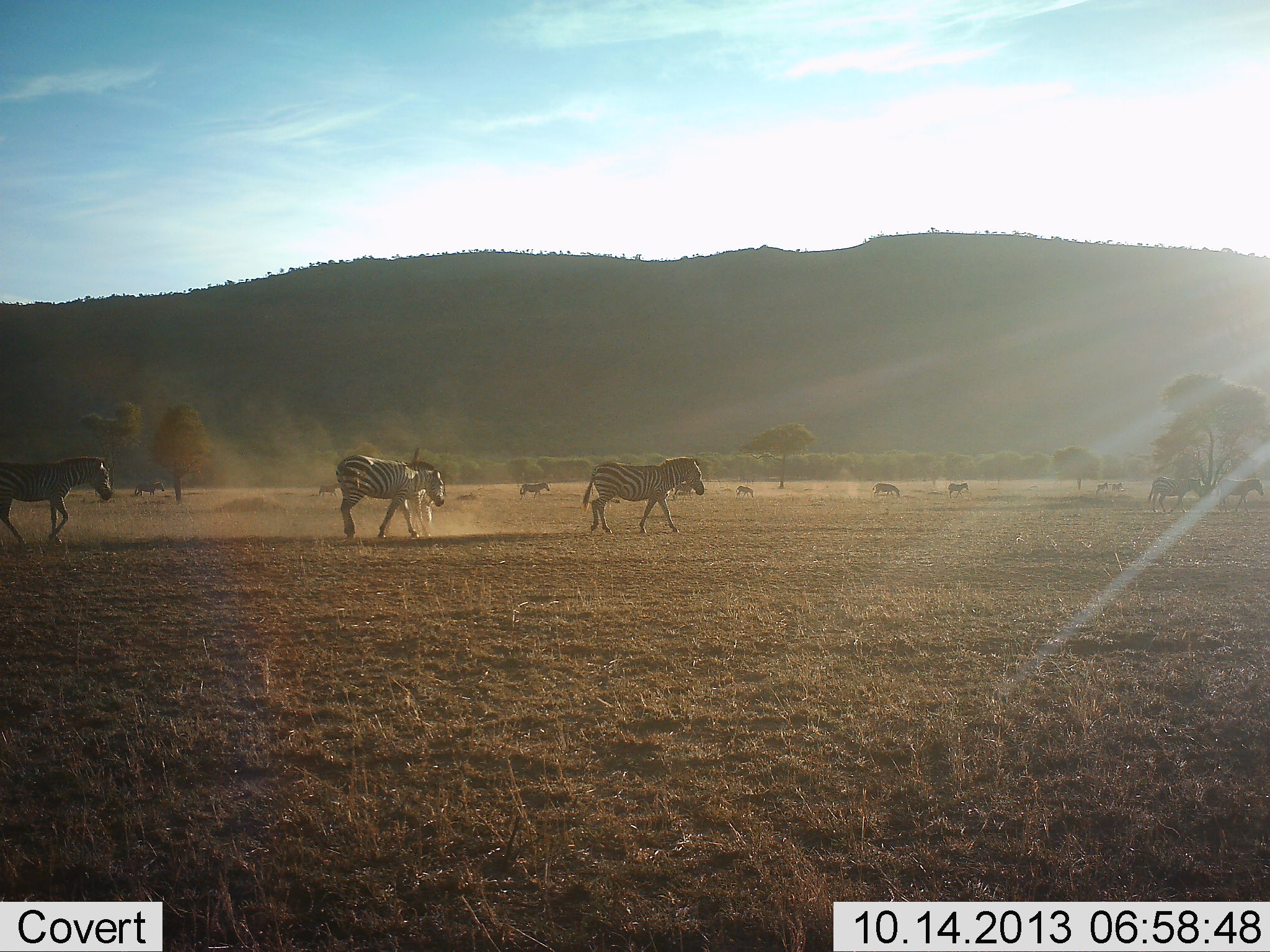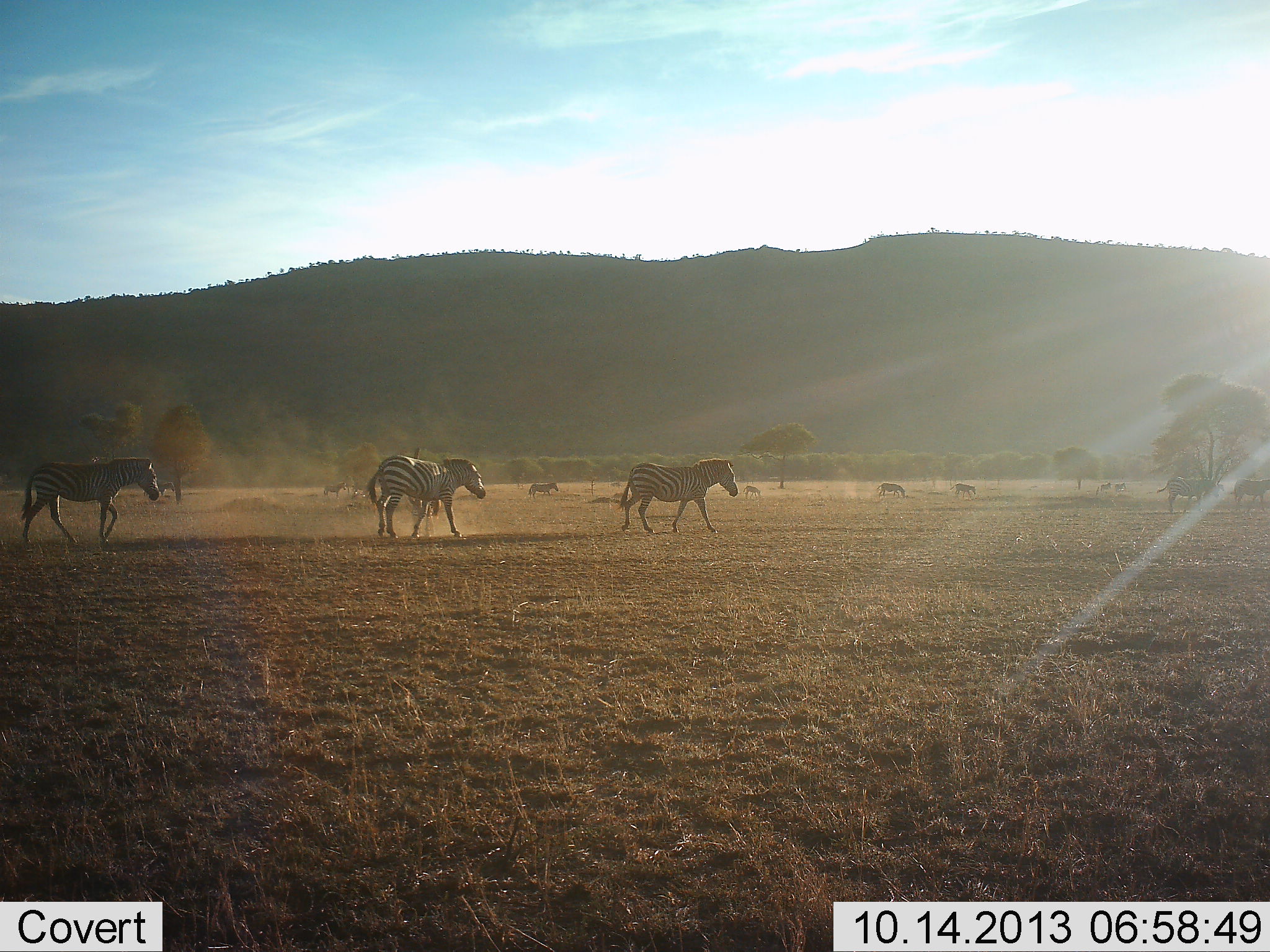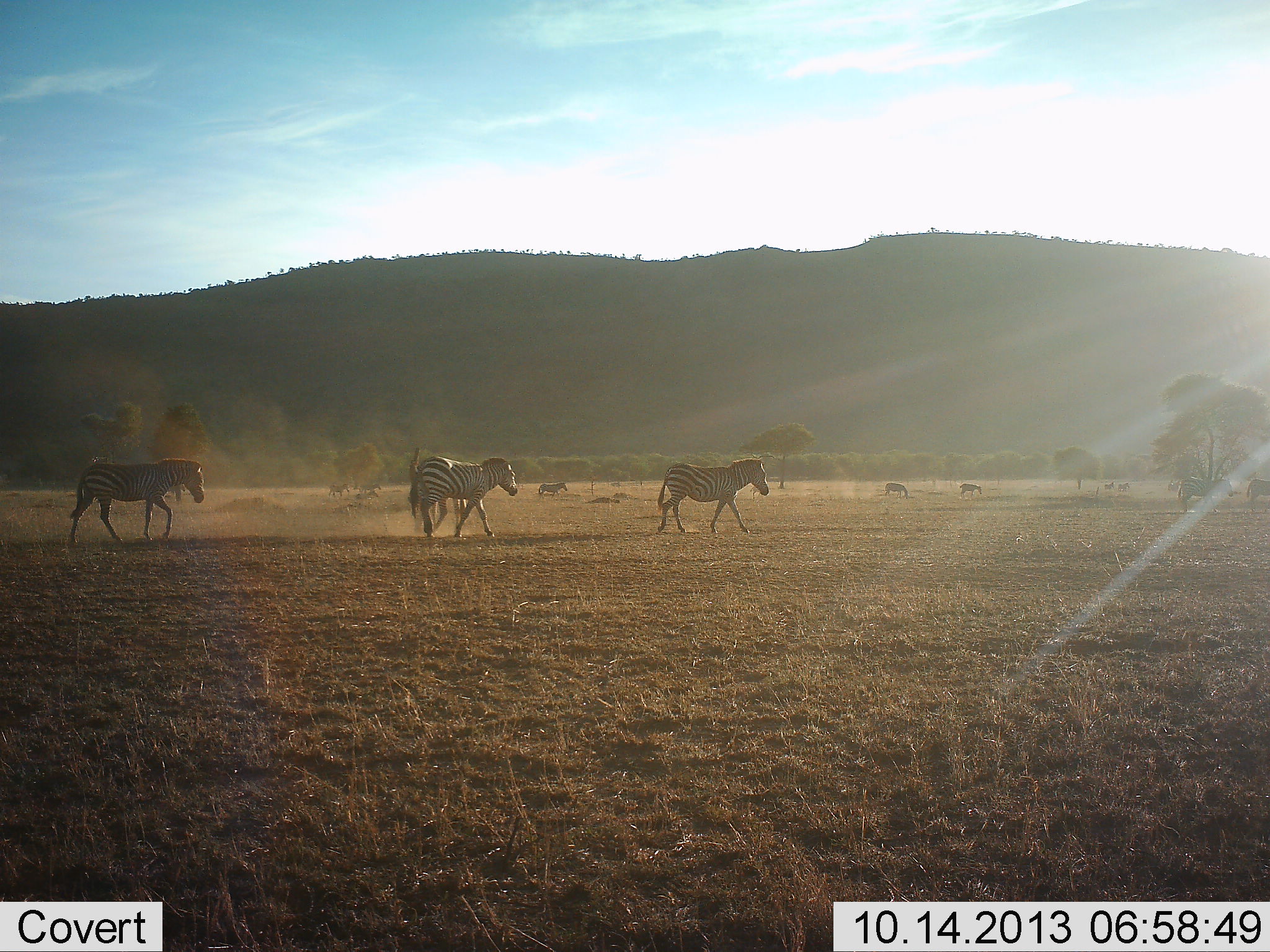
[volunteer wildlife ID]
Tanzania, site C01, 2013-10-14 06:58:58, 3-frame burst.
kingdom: Animalia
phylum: Chordata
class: Mammalia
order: Perissodactyla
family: Equidae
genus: Equus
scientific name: Equus quagga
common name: plains zebra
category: zebra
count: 11-50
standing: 7%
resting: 0%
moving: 93%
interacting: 7%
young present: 4%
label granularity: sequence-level